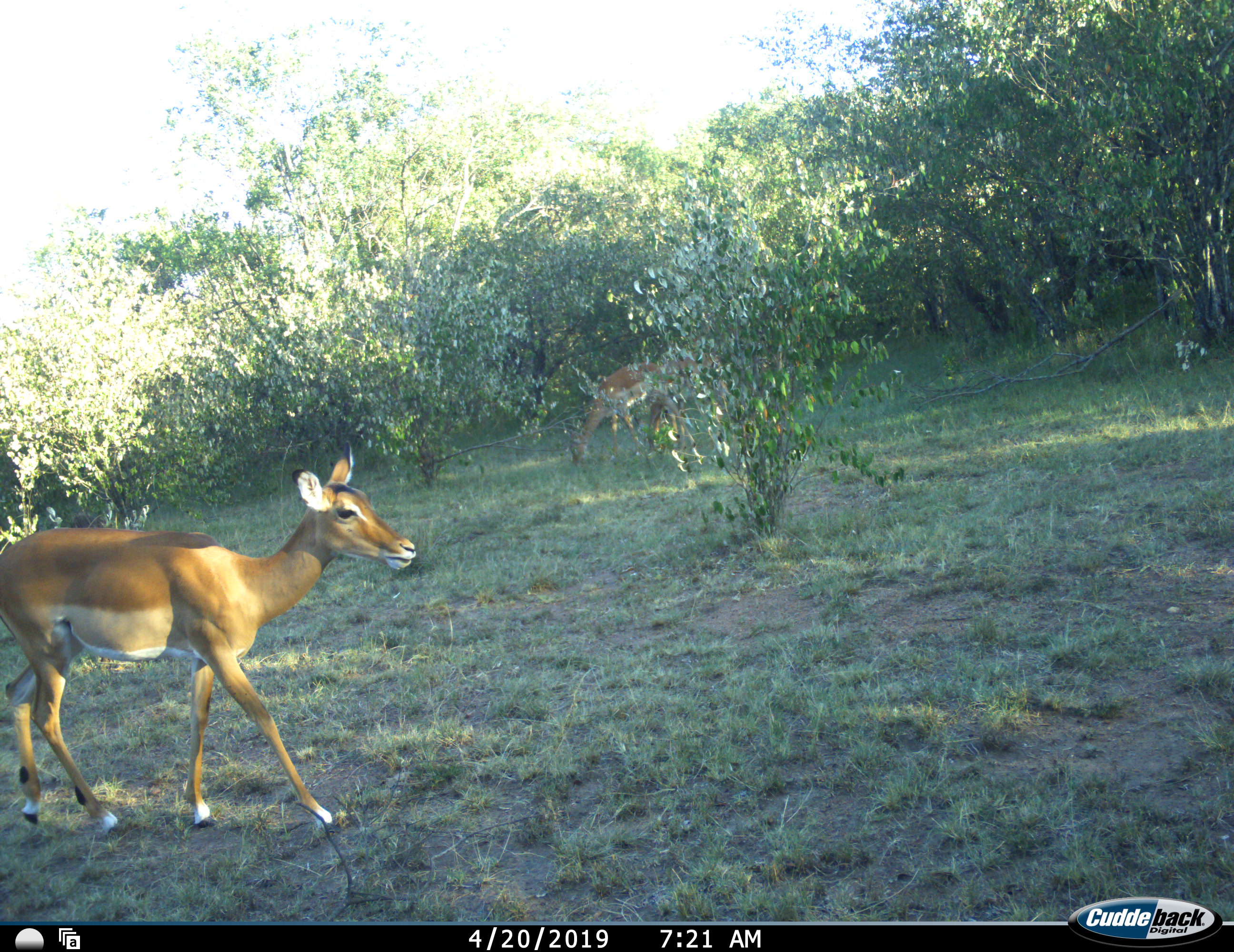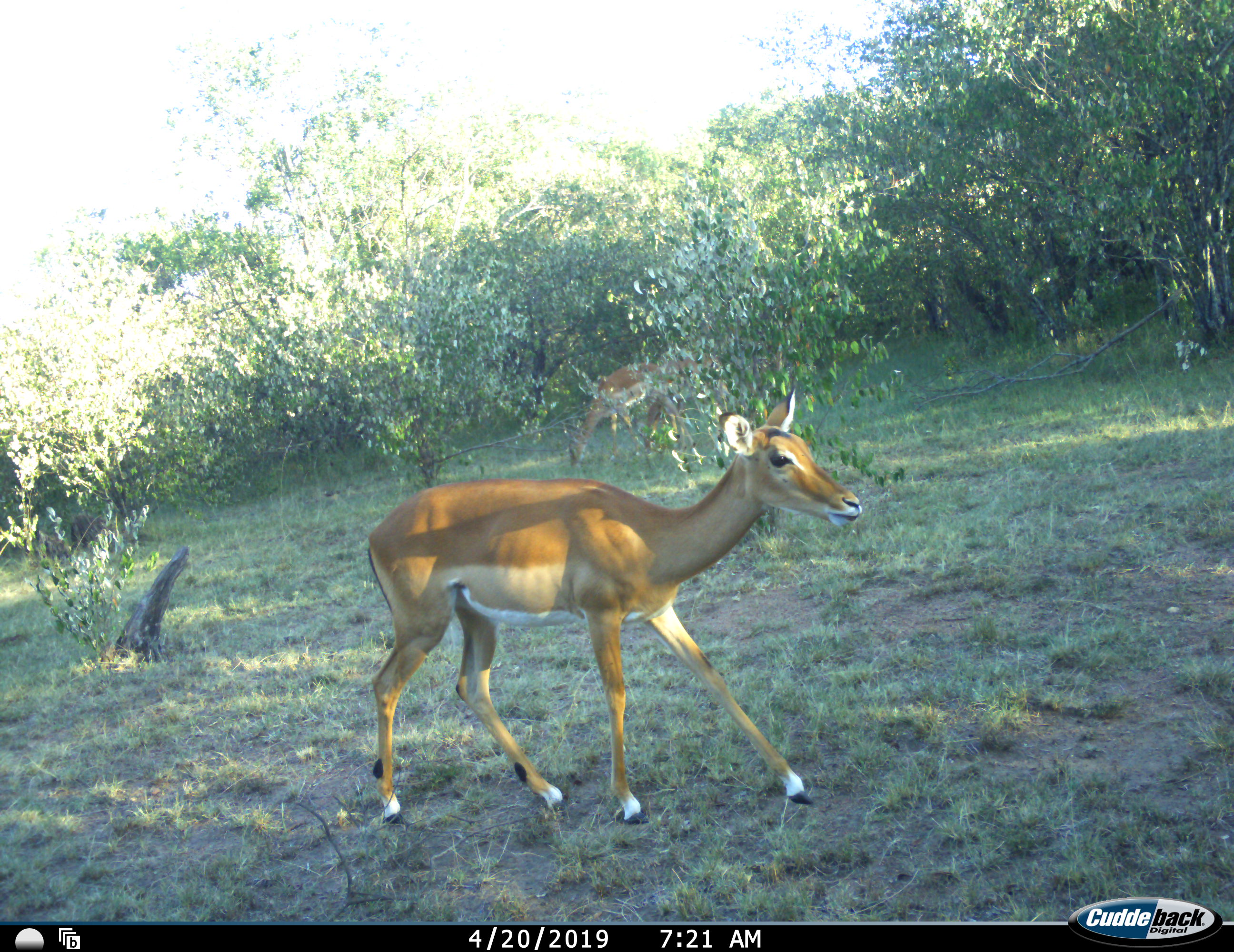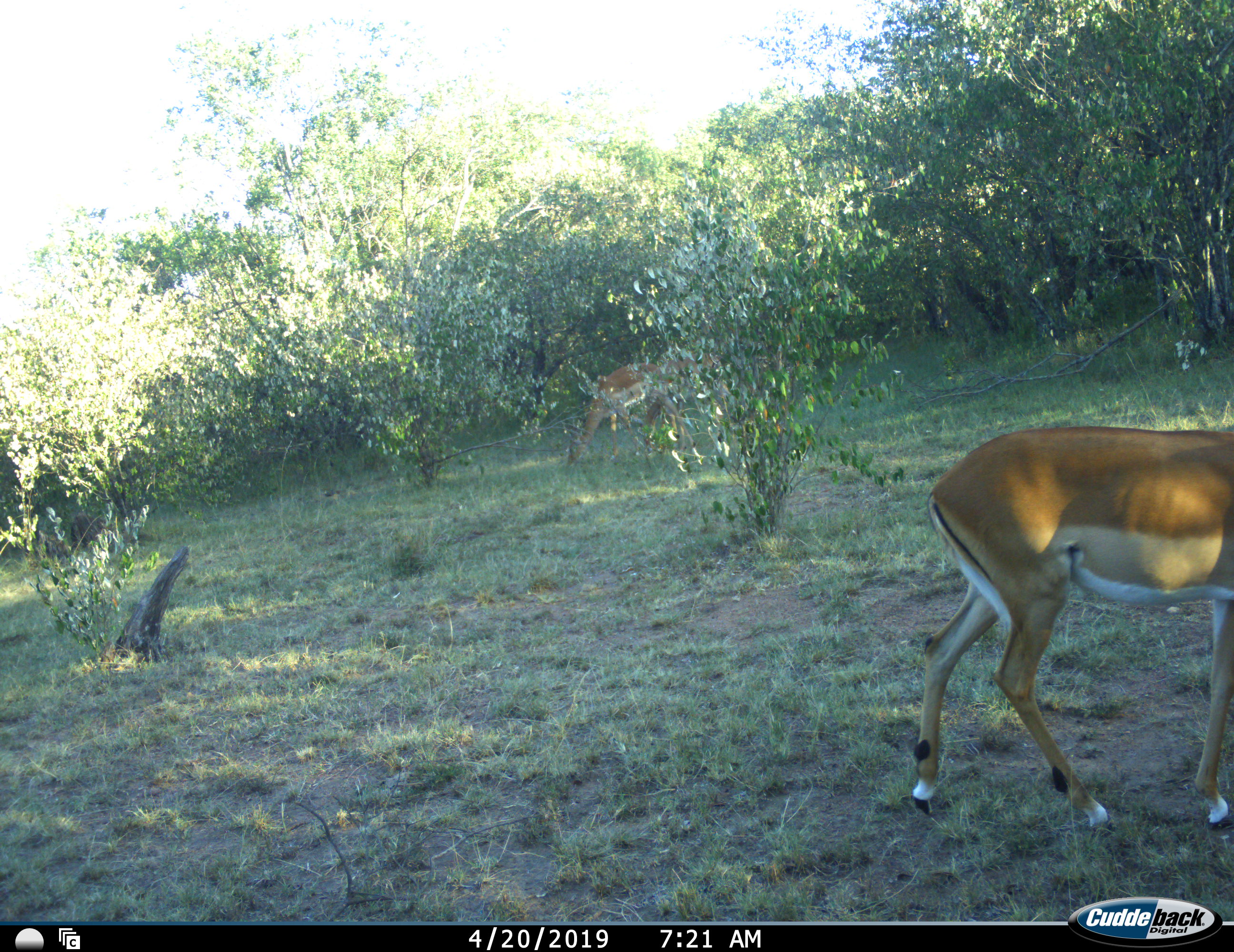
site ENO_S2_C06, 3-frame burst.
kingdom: Animalia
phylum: Chordata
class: Mammalia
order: Artiodactyla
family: Bovidae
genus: Aepyceros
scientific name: Aepyceros melampus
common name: impala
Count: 2.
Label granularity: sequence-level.